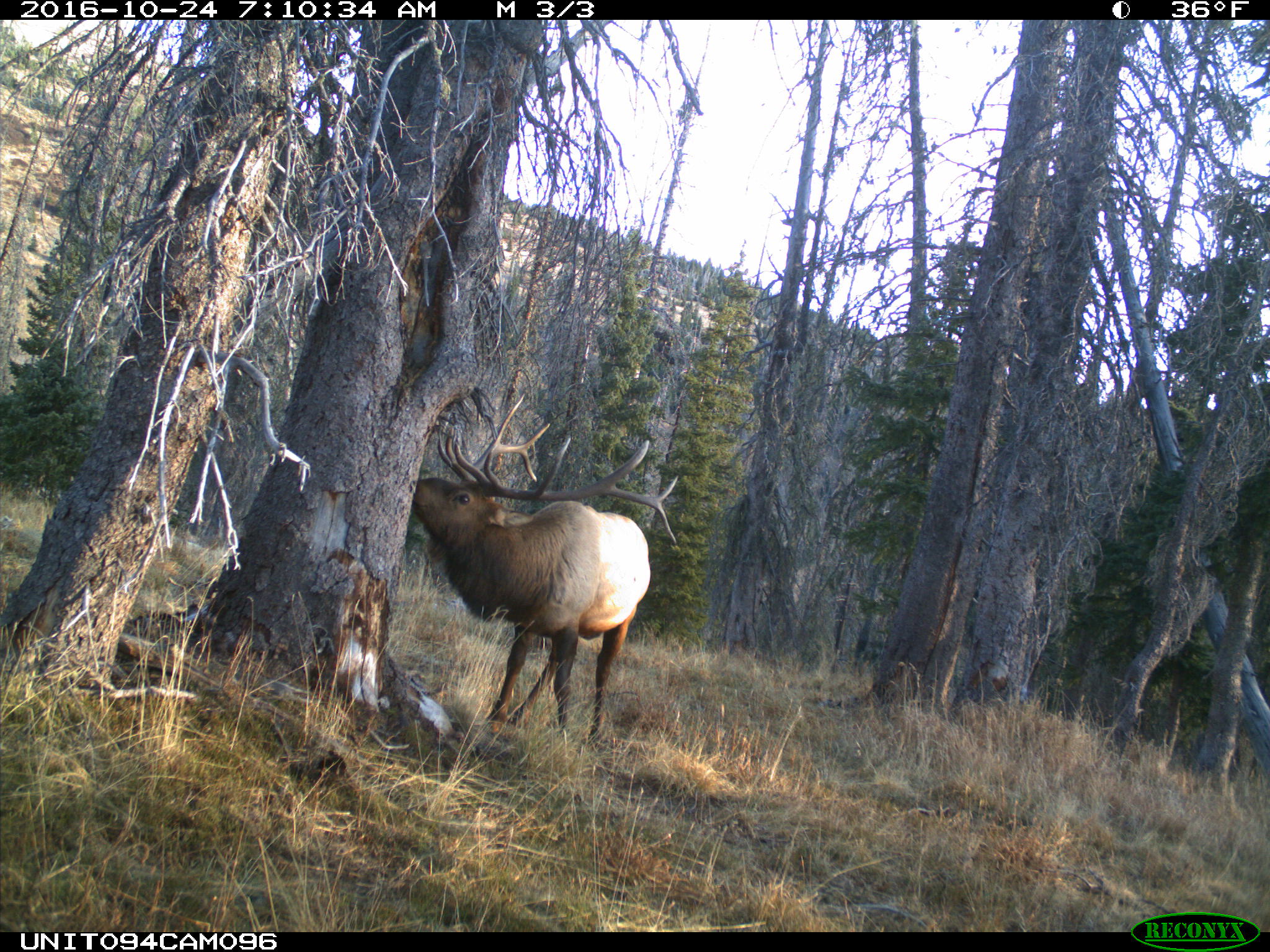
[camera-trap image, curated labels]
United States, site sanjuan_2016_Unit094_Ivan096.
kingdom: Animalia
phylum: Chordata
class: Mammalia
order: Artiodactyla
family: Cervidae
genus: Cervus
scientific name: Cervus elaphus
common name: red deer